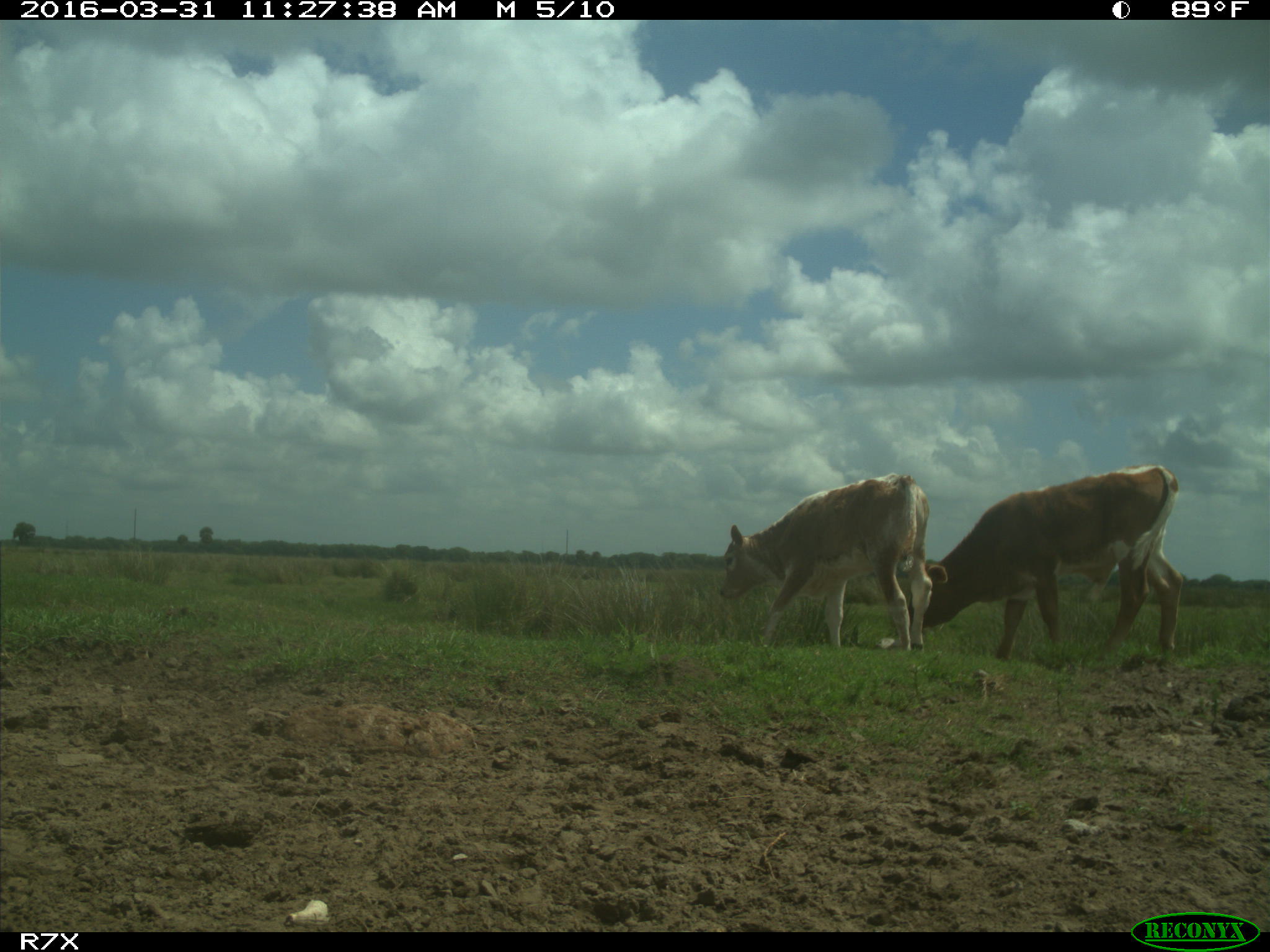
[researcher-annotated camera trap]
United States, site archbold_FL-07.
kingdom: Animalia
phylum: Chordata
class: Mammalia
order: Artiodactyla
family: Bovidae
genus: Bos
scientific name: Bos taurus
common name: domestic cow